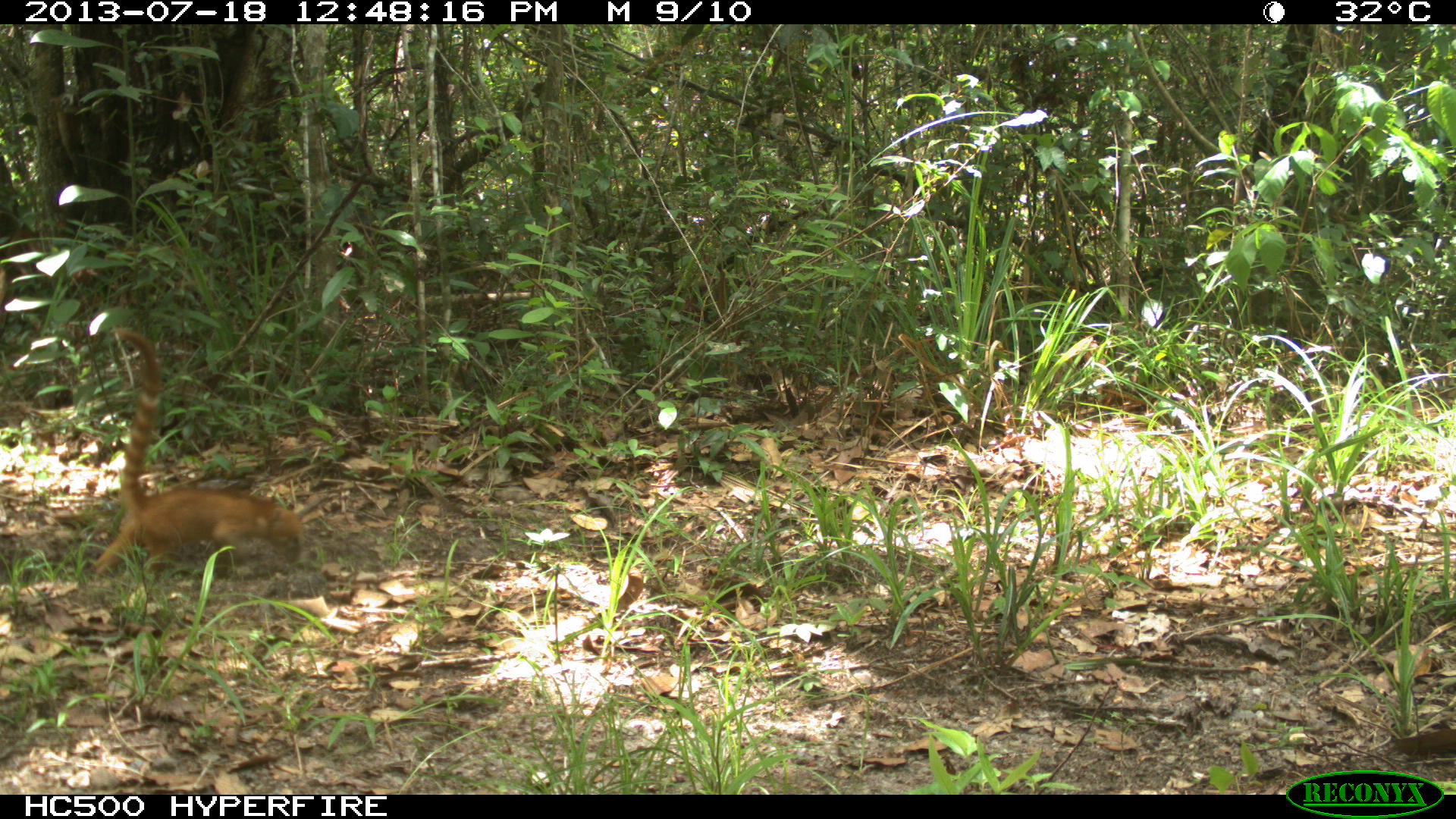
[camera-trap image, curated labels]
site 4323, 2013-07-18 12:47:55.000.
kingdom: Animalia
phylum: Chordata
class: Mammalia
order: Carnivora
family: Procyonidae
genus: Nasua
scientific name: Nasua narica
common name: white-nosed coati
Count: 4.